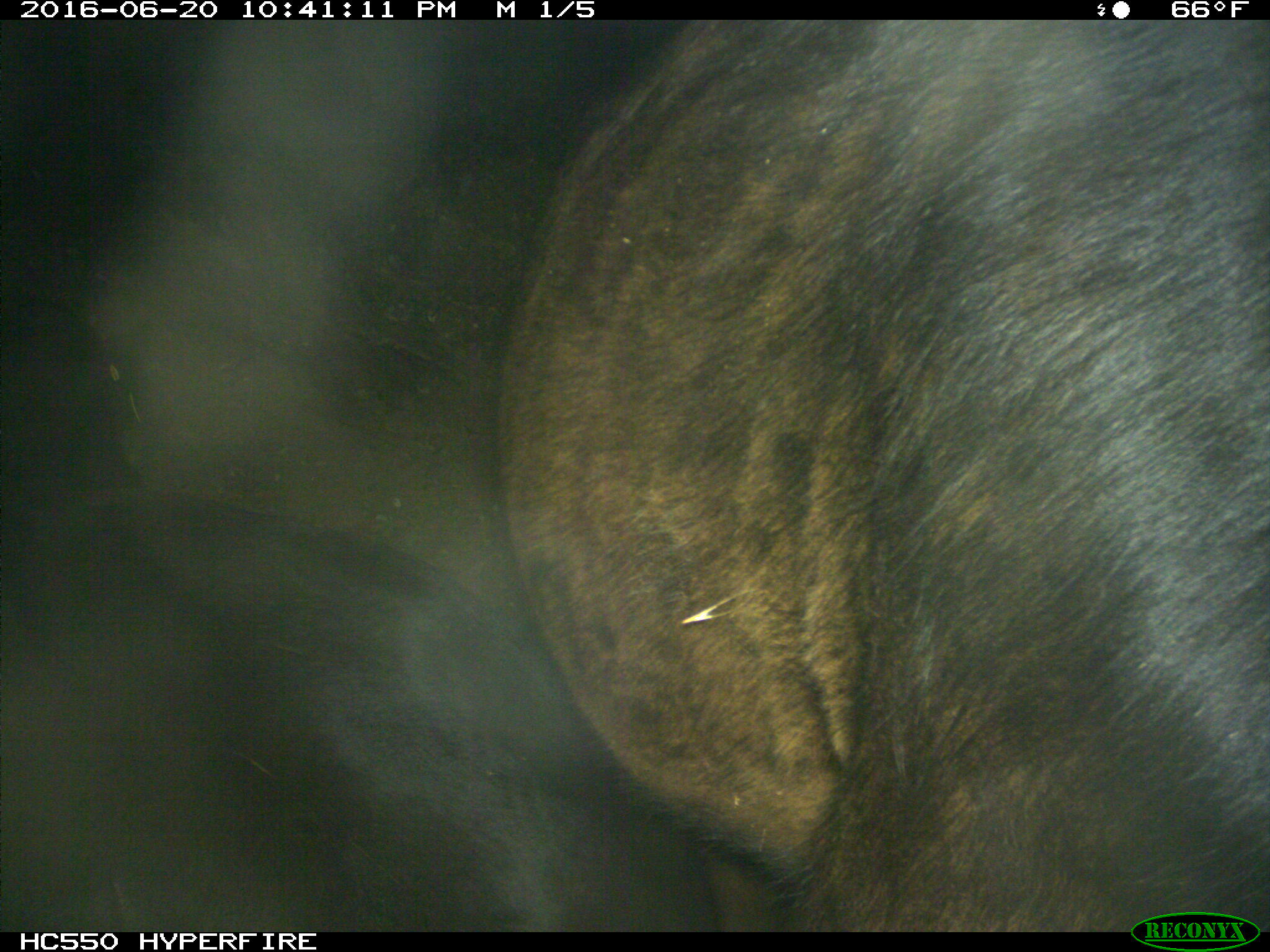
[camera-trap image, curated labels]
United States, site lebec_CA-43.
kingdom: Animalia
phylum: Chordata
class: Mammalia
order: Artiodactyla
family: Bovidae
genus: Bos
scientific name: Bos taurus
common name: domestic cow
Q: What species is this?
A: Bos taurus (domestic cow).